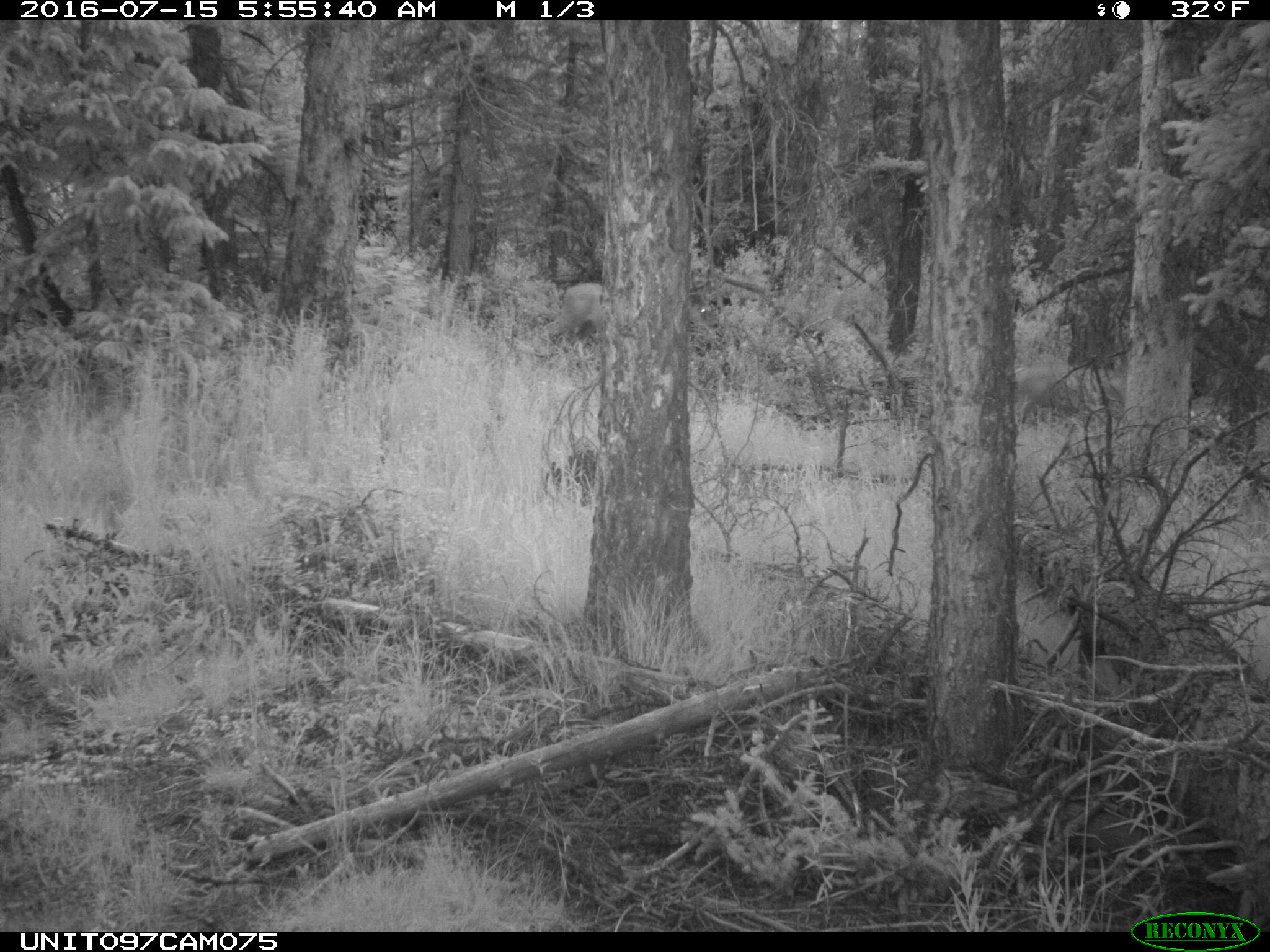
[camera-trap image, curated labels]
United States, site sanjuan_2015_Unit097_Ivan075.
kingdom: Animalia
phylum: Chordata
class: Mammalia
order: Artiodactyla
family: Cervidae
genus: Odocoileus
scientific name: Odocoileus hemionus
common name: mule deer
Odocoileus hemionus (mule deer).